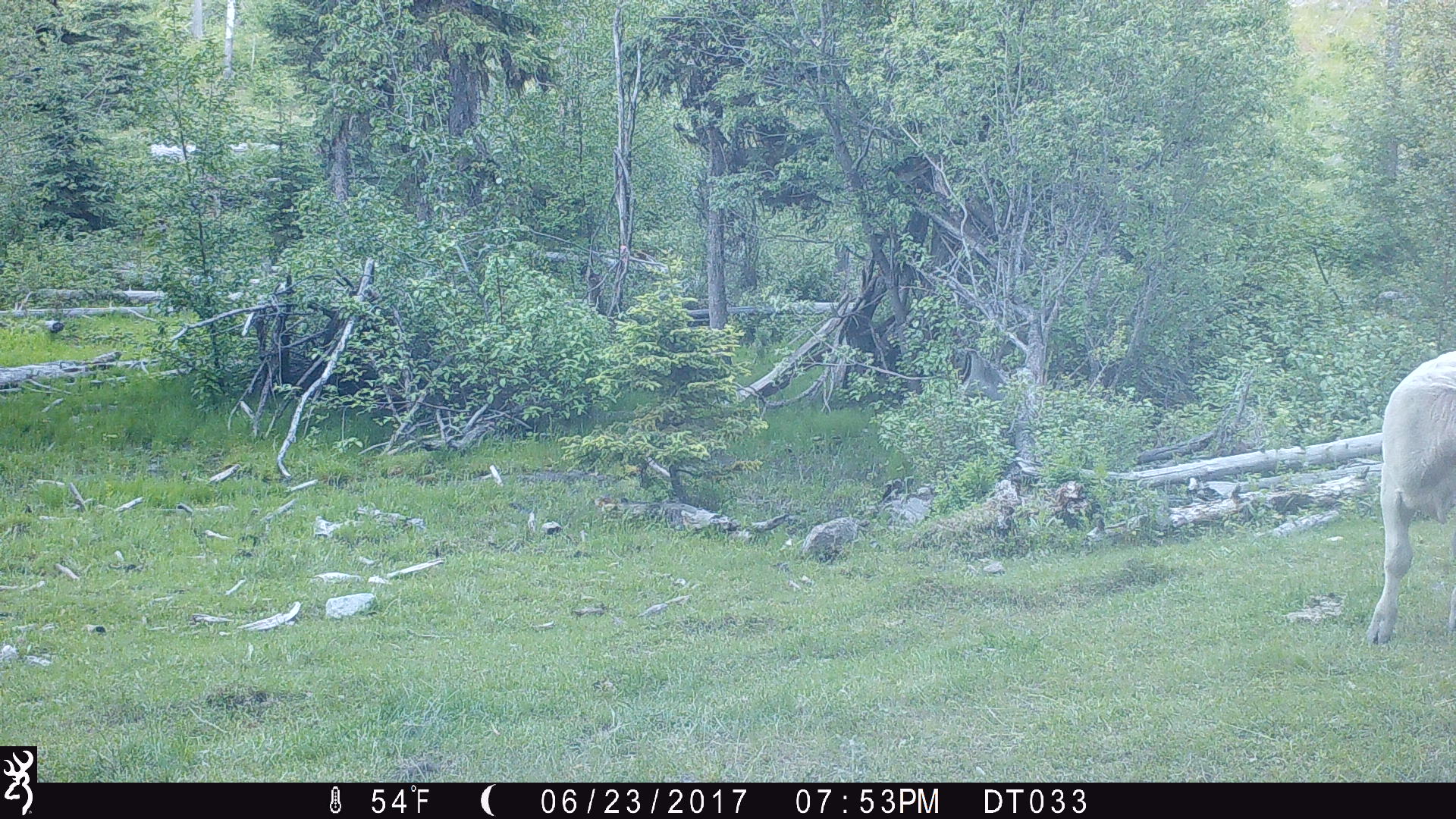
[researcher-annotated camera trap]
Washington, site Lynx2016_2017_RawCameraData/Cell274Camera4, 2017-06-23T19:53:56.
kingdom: Animalia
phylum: Chordata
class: Mammalia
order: Artiodactyla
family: Bovidae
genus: Bos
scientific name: Bos taurus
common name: domestic cattle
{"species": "domestic cattle (Bos taurus)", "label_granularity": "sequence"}